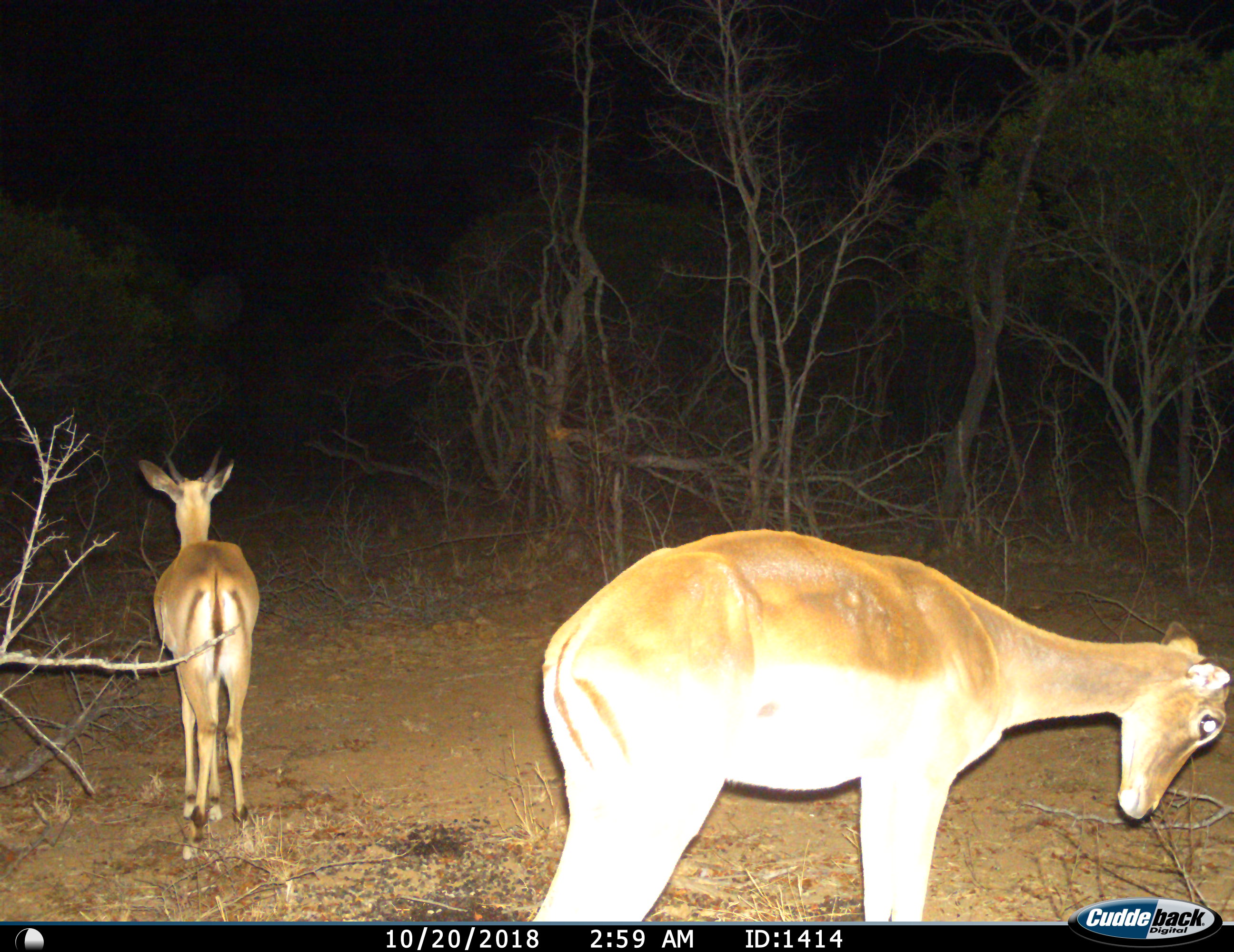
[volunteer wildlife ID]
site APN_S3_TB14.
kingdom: Animalia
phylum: Chordata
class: Mammalia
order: Artiodactyla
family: Bovidae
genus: Aepyceros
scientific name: Aepyceros melampus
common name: impala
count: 2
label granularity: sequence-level